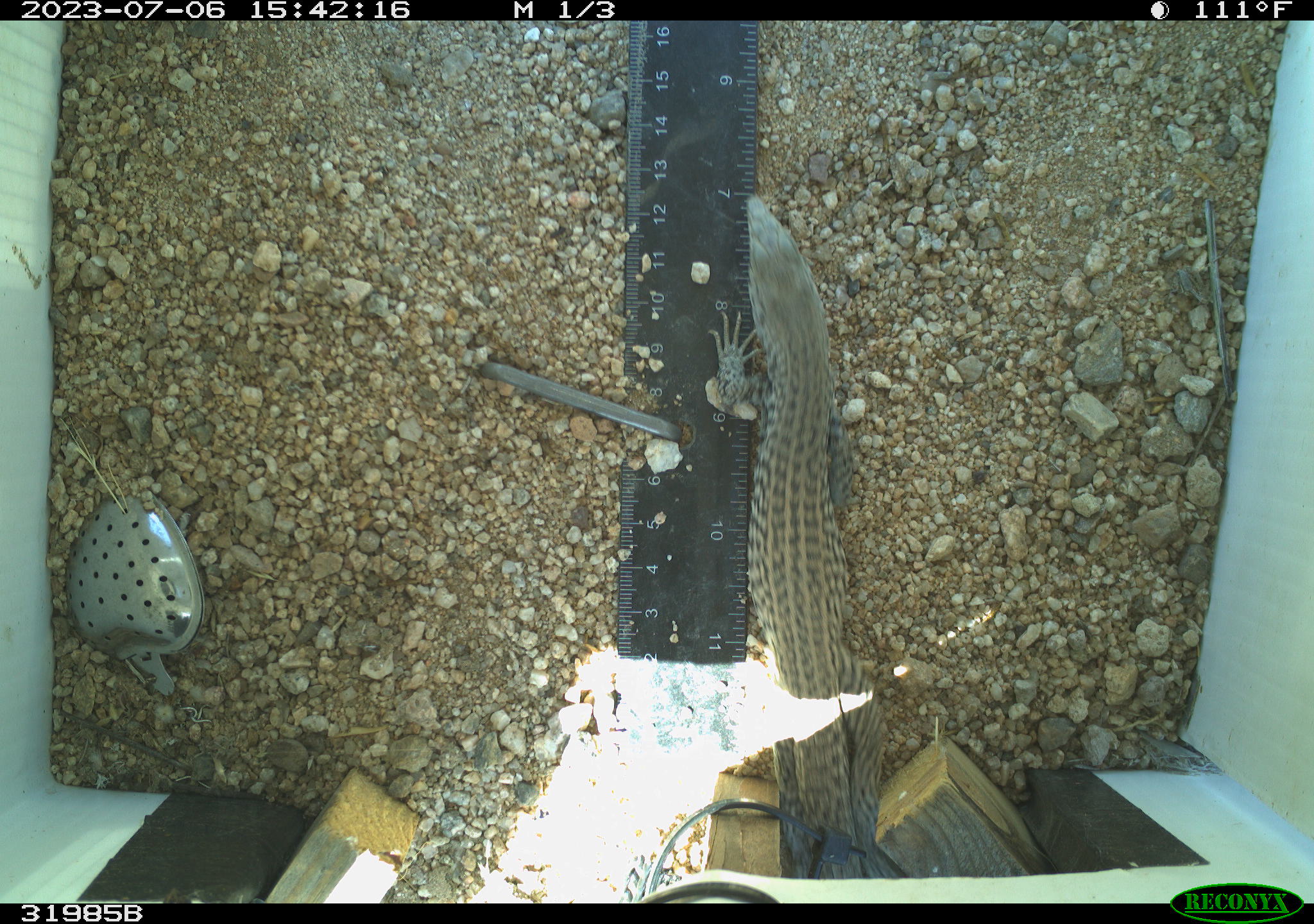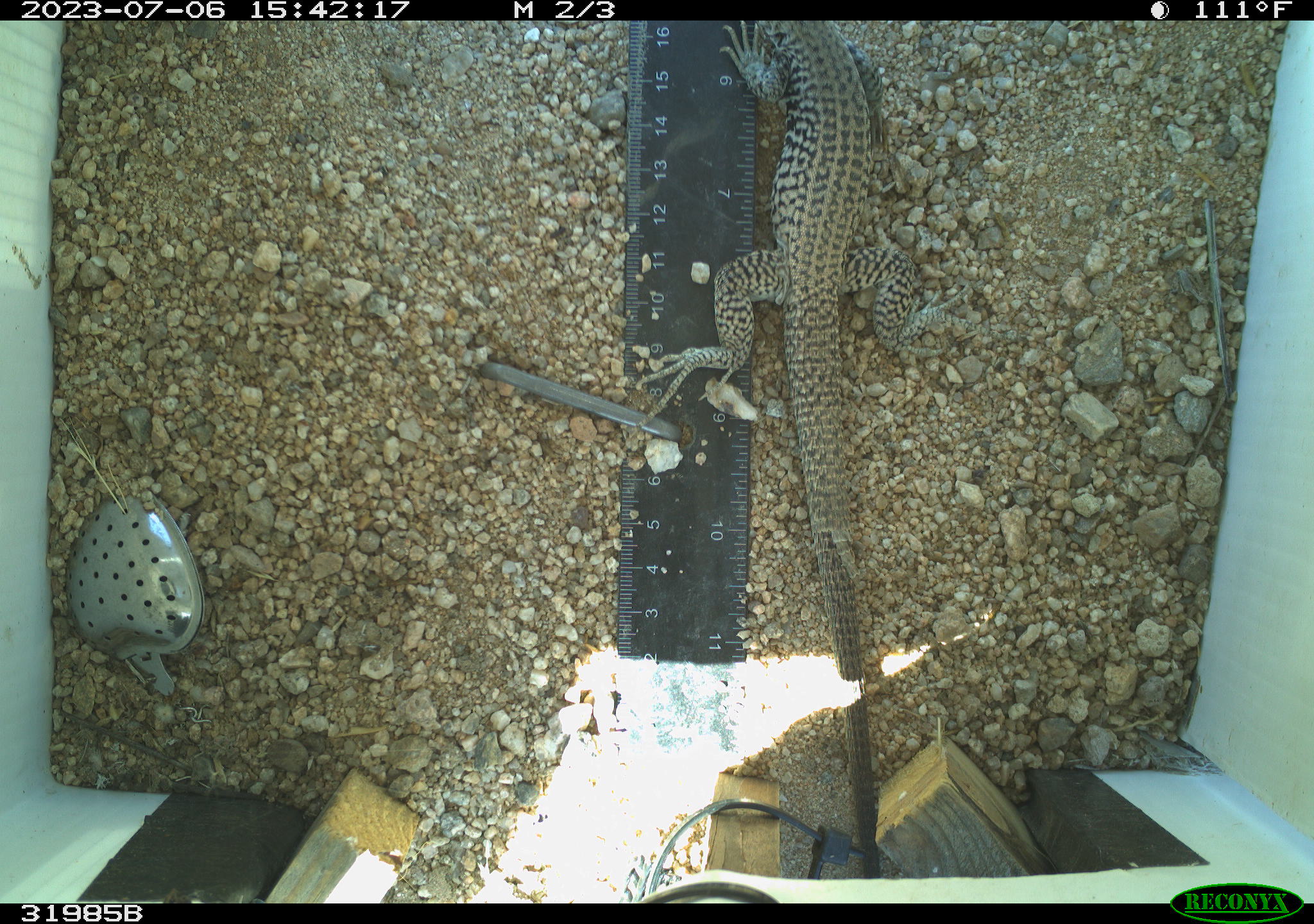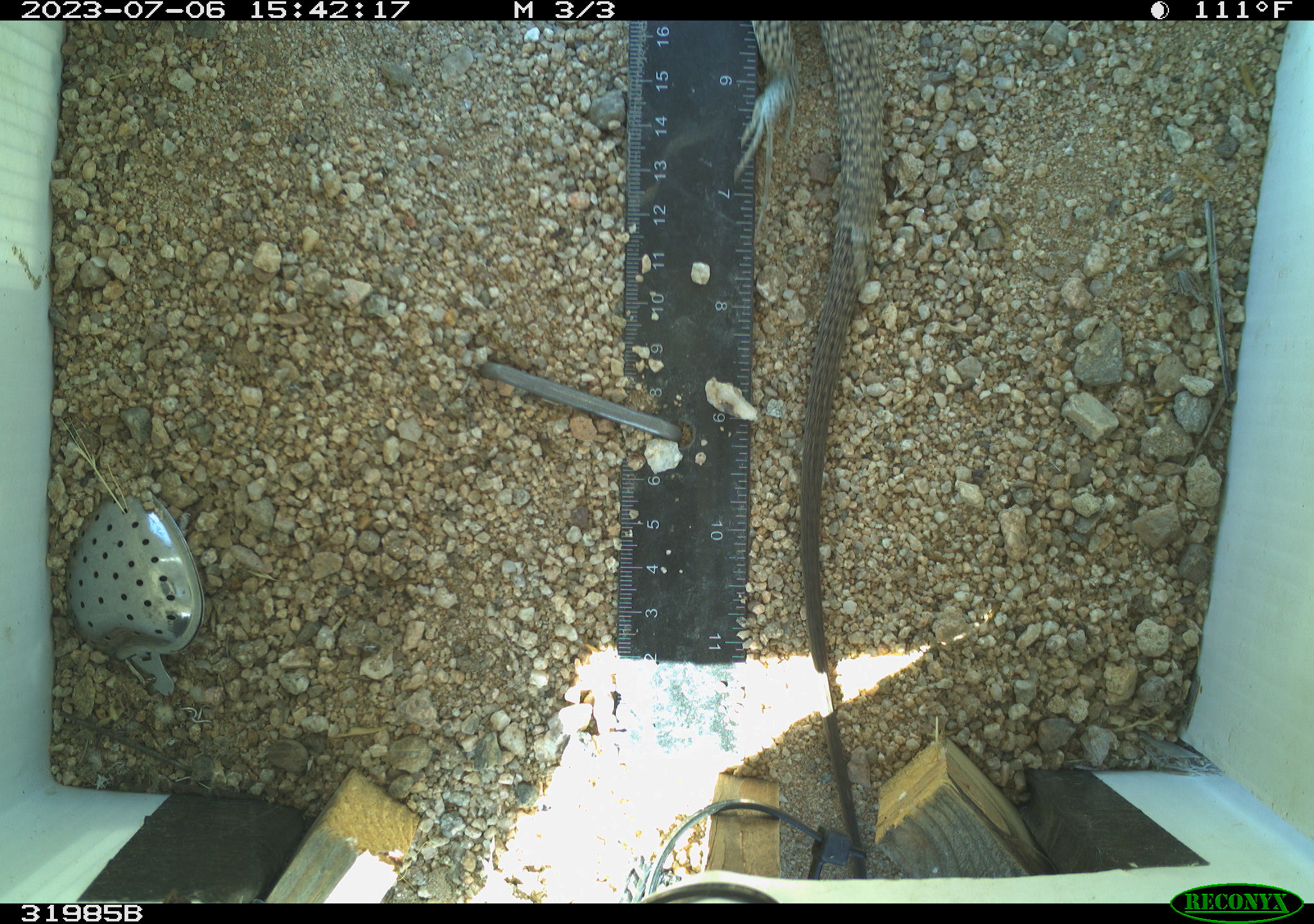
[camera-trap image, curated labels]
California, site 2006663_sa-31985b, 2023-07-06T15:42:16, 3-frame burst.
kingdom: Animalia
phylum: Chordata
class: Reptilia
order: Squamata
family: Teiidae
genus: Aspidoscelis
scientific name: Aspidoscelis tigris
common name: western whiptail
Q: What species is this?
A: Western whiptail (Aspidoscelis tigris).